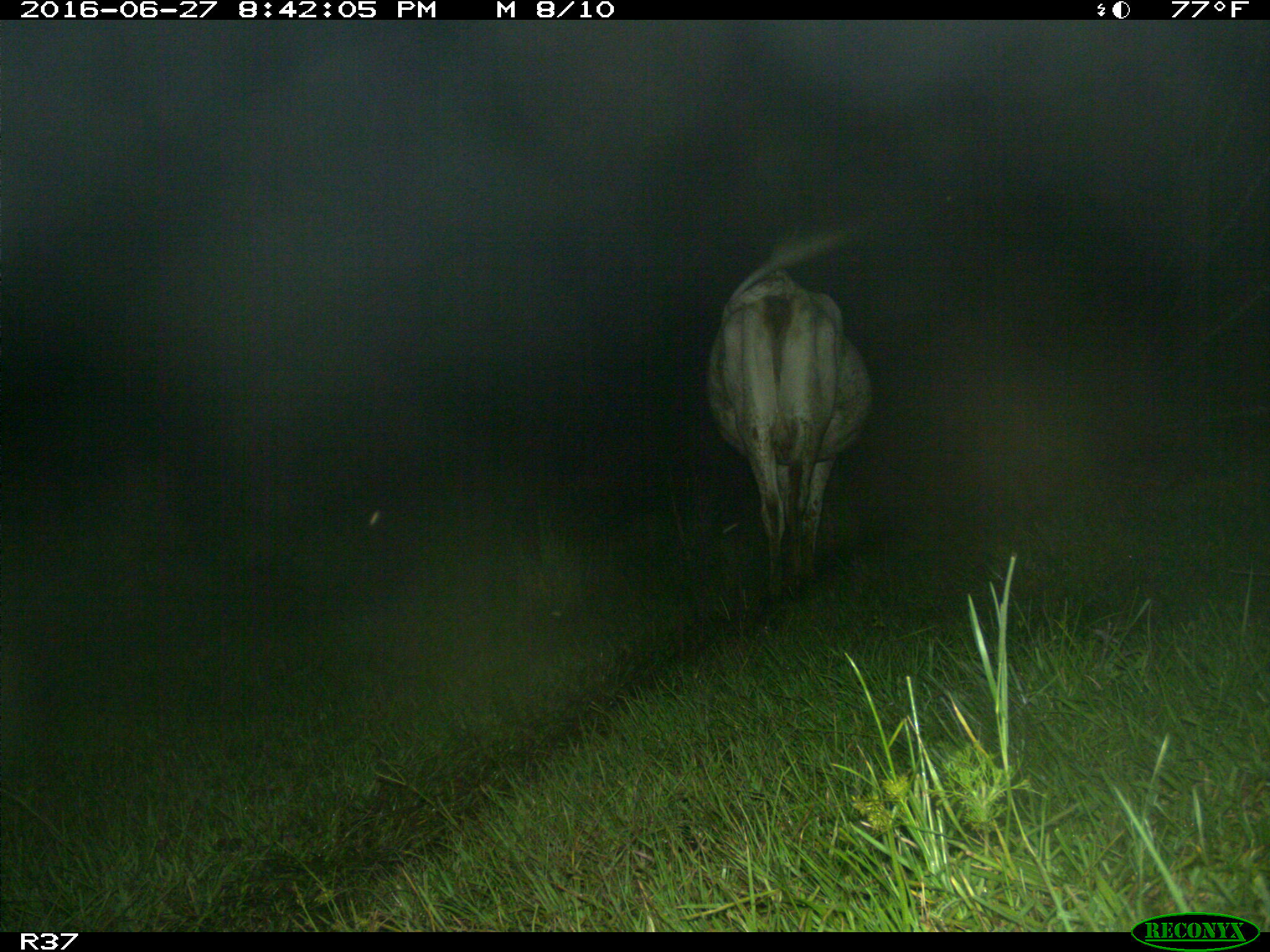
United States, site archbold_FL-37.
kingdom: Animalia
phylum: Chordata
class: Mammalia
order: Artiodactyla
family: Bovidae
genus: Bos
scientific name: Bos taurus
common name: domestic cow